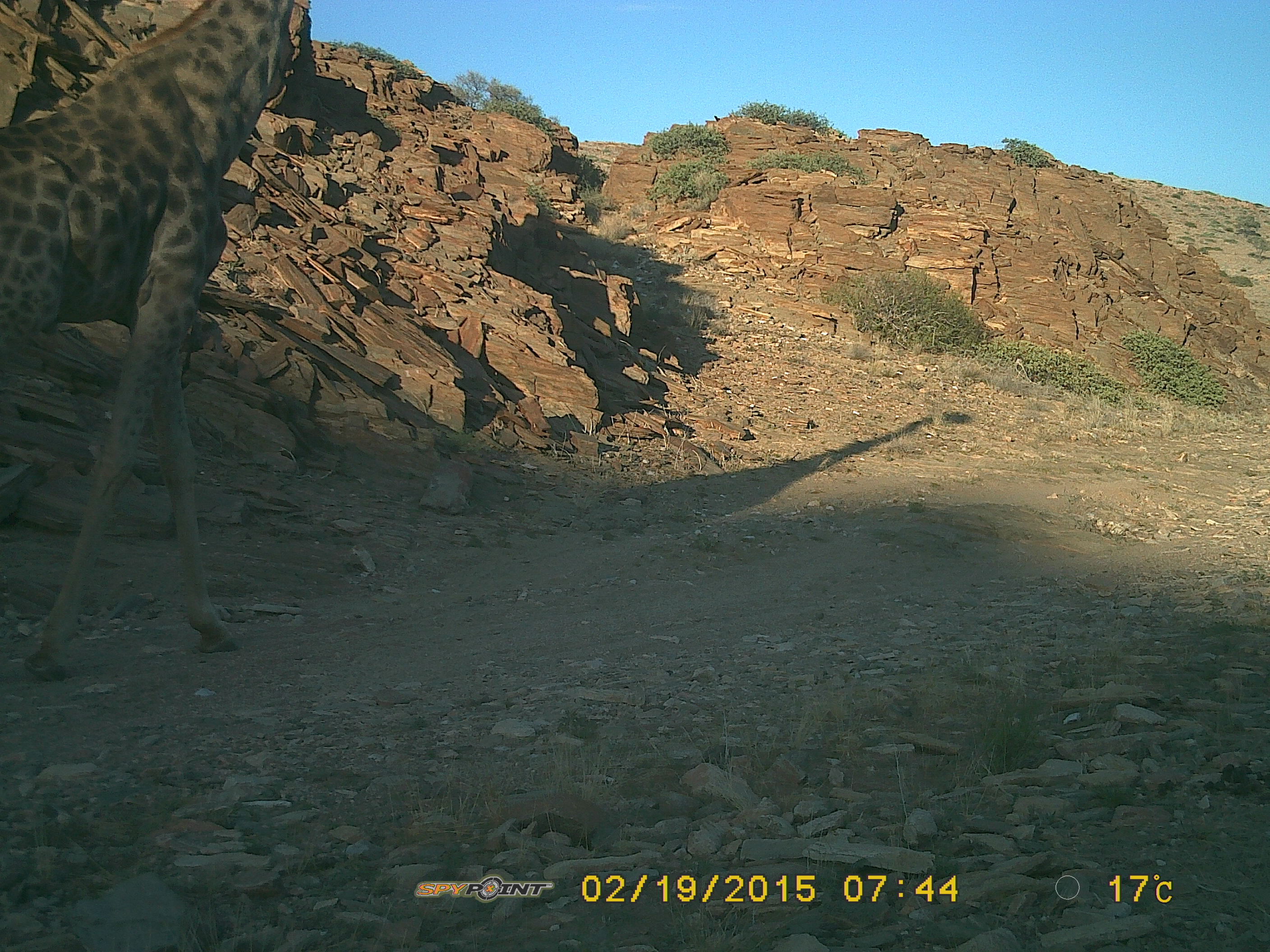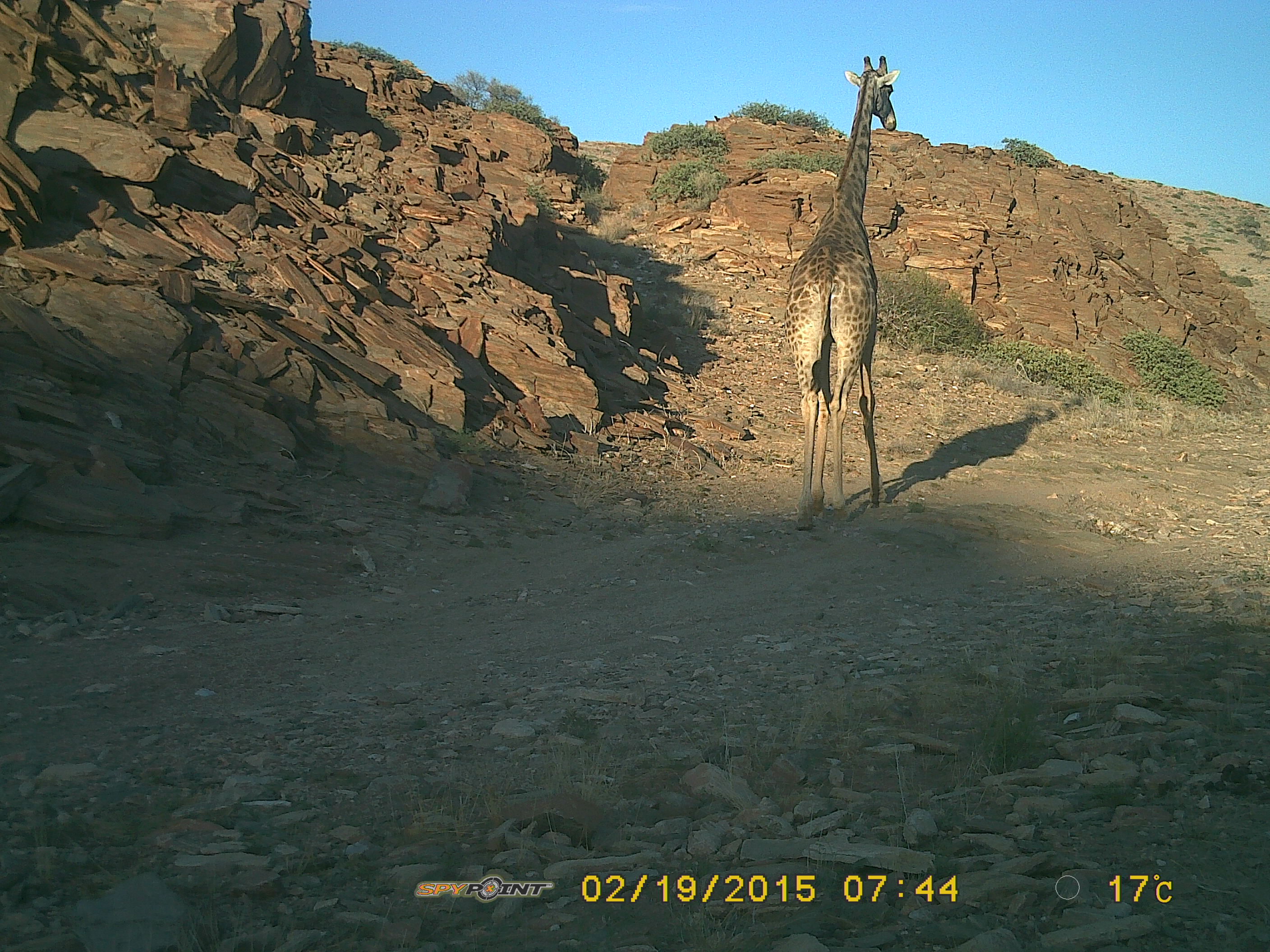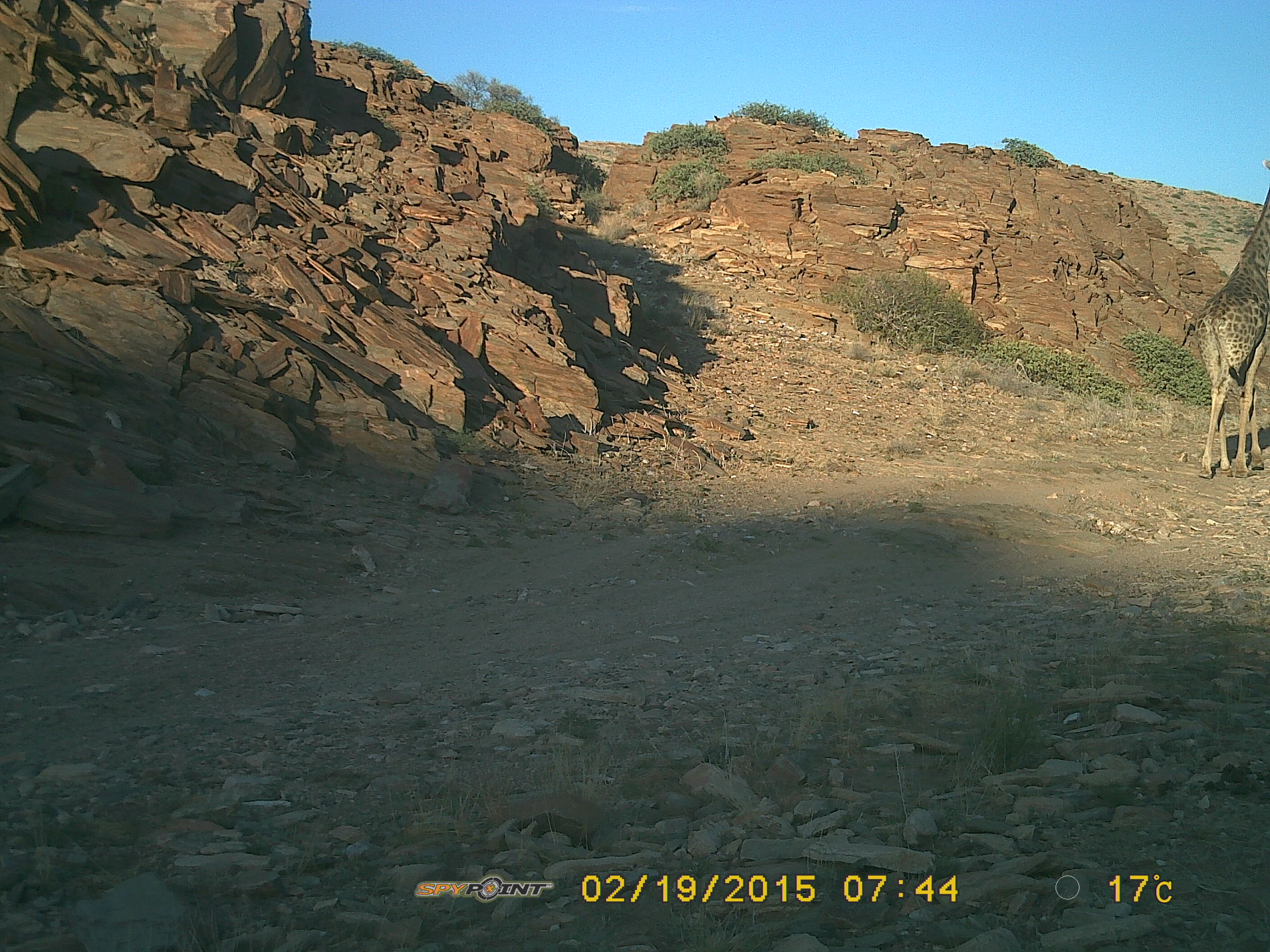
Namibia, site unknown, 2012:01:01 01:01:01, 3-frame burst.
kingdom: Animalia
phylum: Chordata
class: Mammalia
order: Artiodactyla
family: Giraffidae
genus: Giraffa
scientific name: Giraffa camelopardalis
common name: giraffe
Giraffa camelopardalis (giraffe).